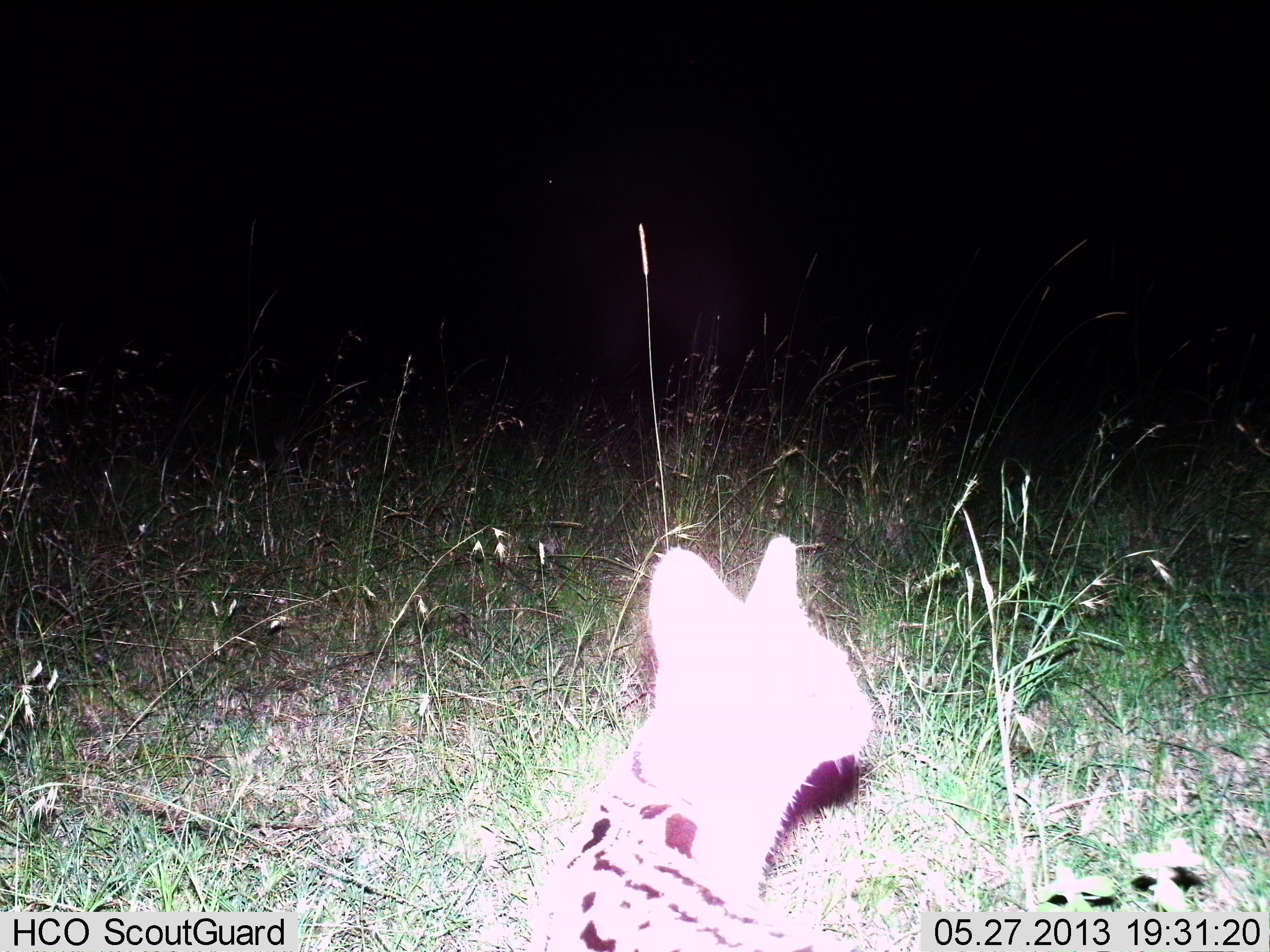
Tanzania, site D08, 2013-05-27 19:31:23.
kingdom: Animalia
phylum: Chordata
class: Mammalia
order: Carnivora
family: Felidae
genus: Leptailurus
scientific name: Leptailurus serval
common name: serval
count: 1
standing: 71%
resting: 21%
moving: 7%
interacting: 0%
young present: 0%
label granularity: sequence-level